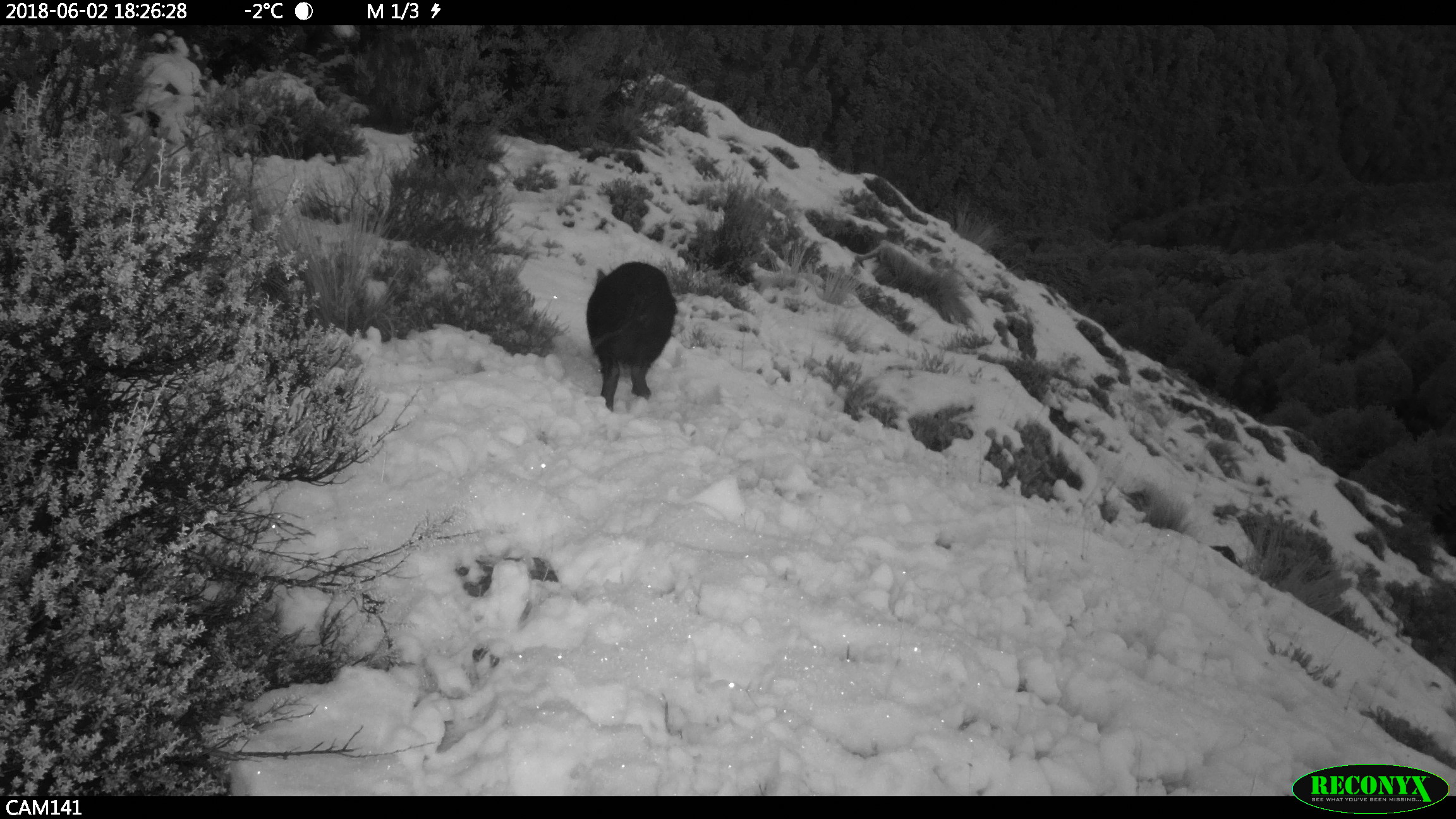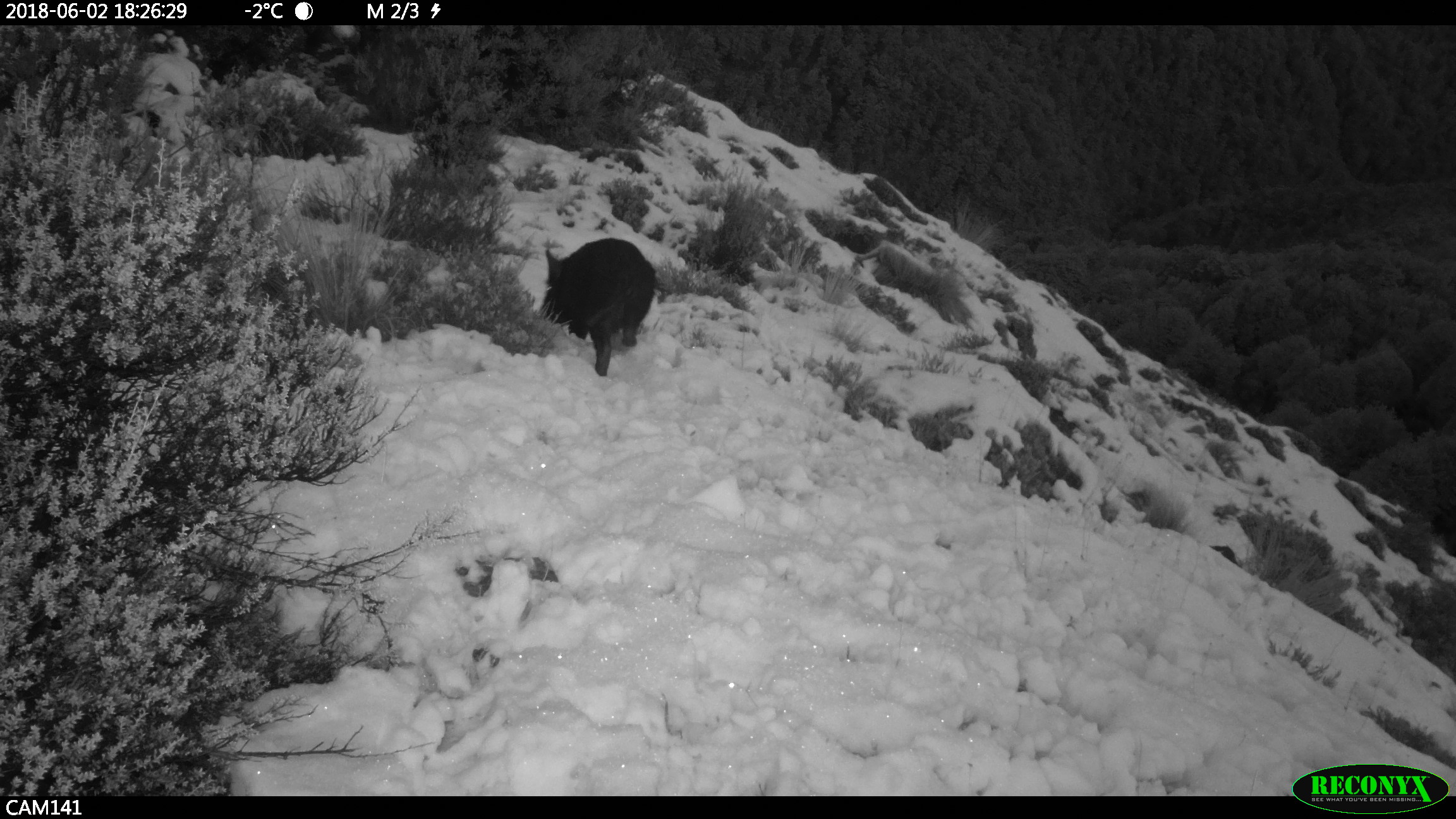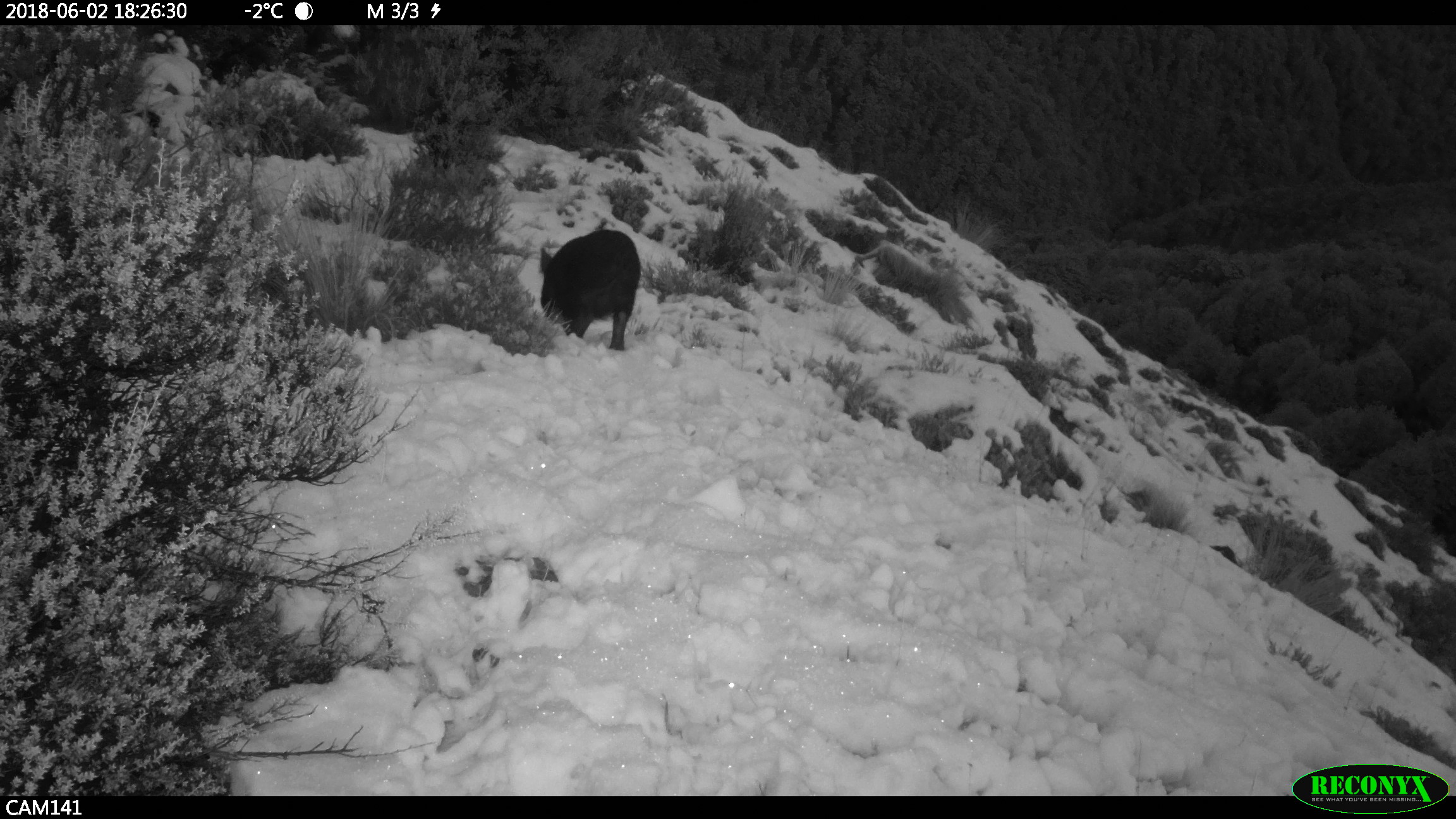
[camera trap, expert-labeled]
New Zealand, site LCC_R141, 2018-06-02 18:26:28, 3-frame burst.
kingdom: Animalia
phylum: Chordata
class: Mammalia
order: Artiodactyla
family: Suidae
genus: Sus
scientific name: Sus scrofa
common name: pig